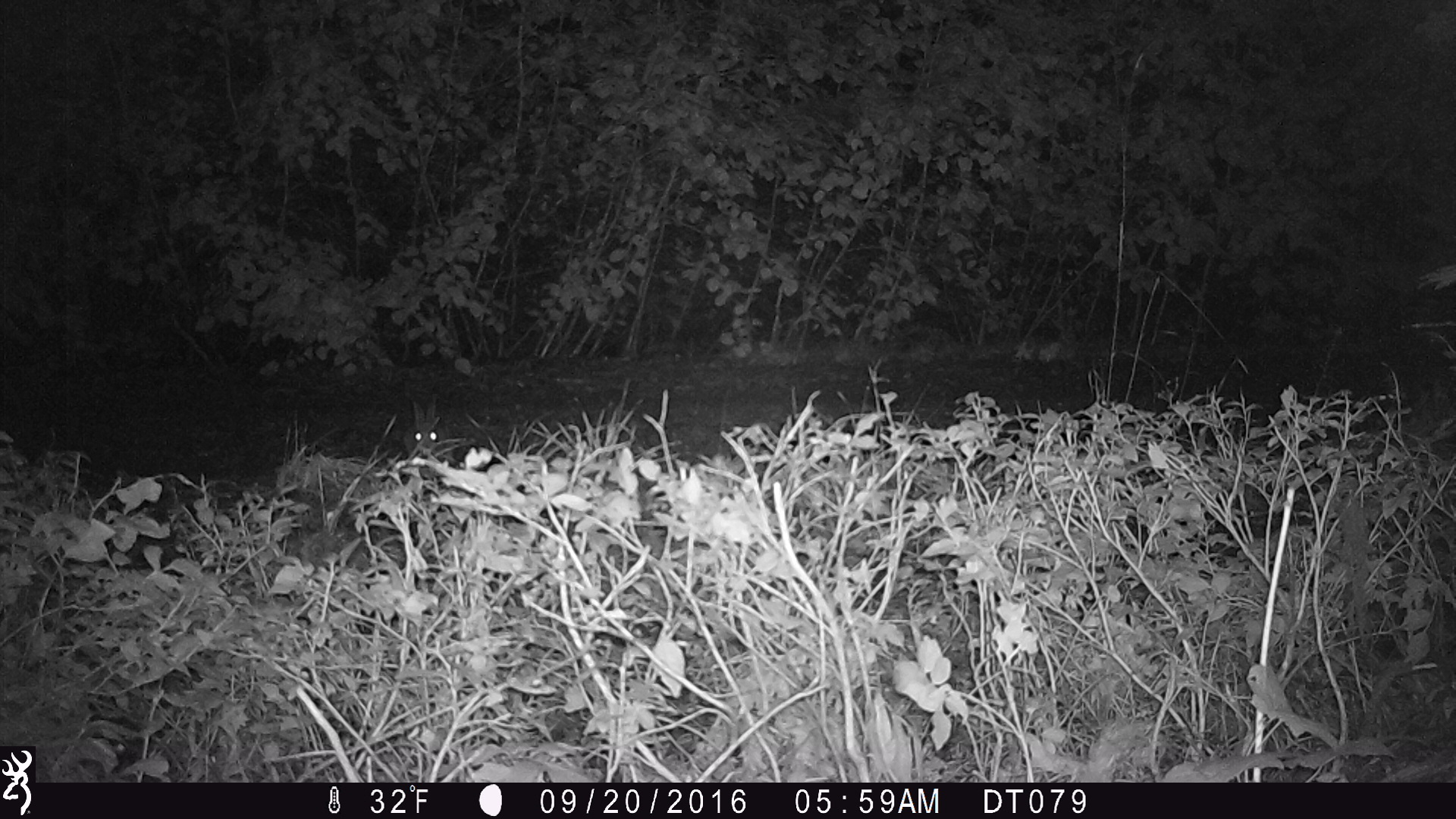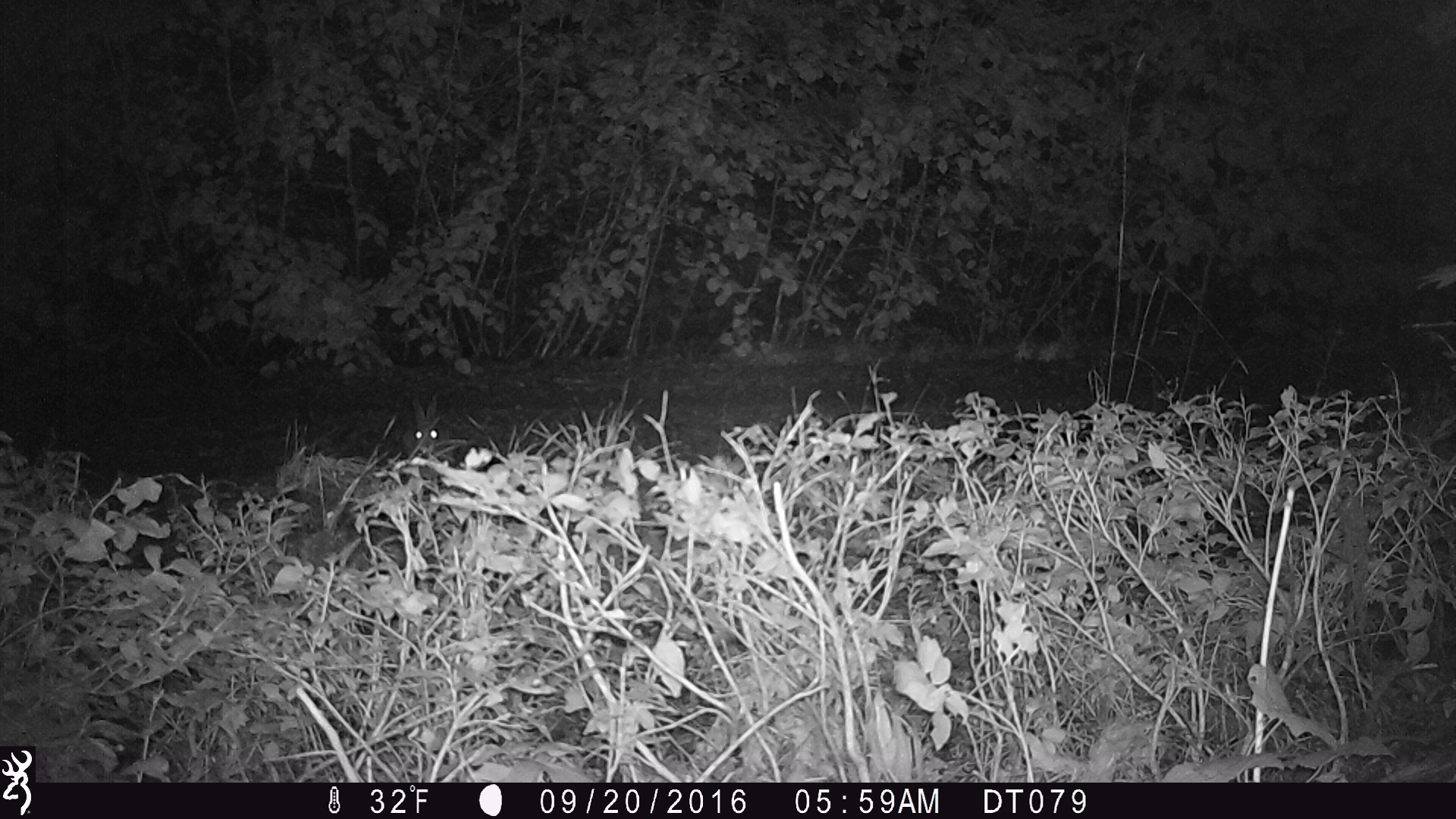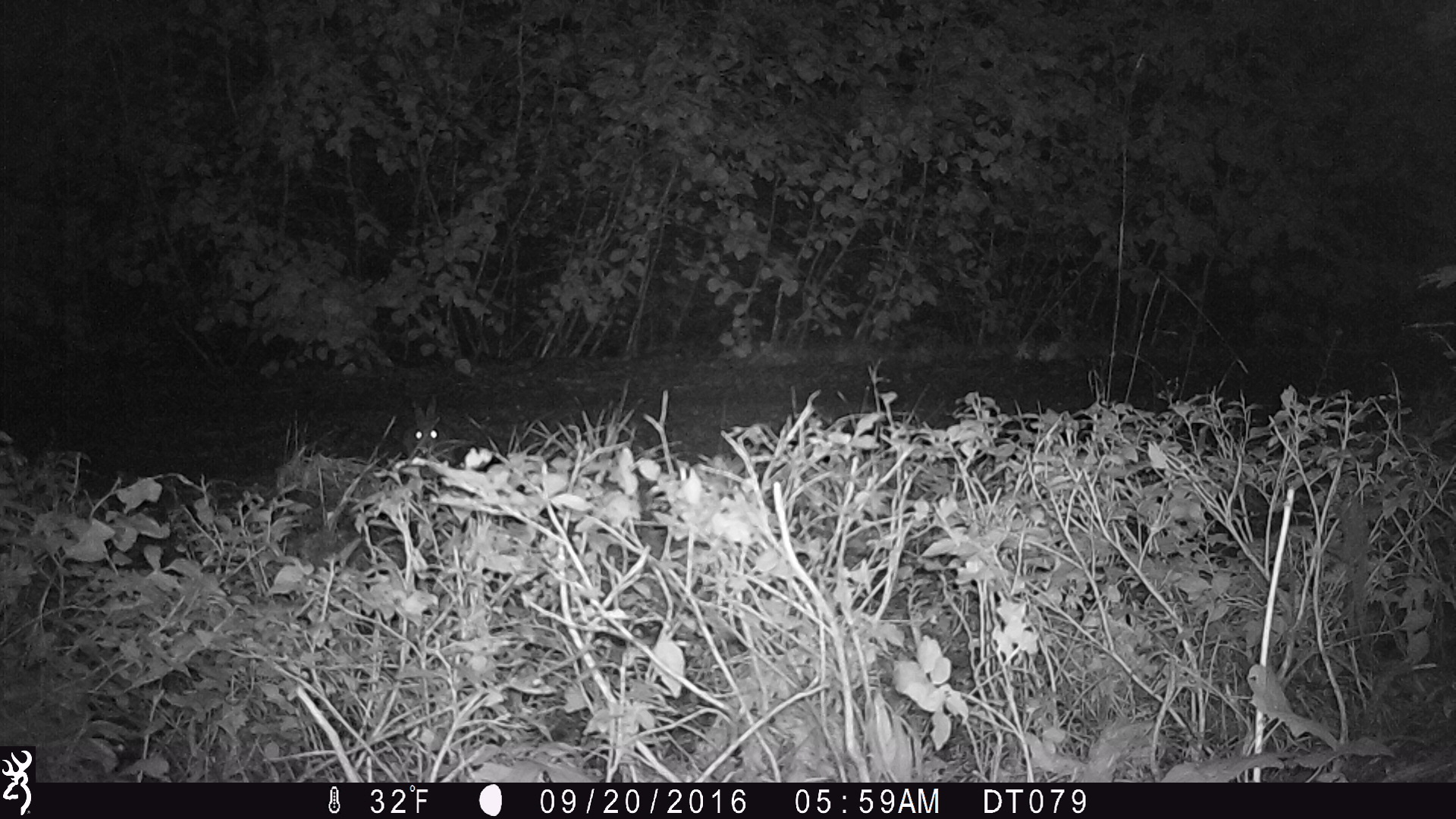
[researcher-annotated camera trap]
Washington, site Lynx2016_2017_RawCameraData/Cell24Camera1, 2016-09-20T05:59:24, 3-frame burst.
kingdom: Animalia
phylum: Chordata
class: Mammalia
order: Lagomorpha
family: Leporidae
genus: Lepus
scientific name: Lepus americanus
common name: snowshoe hare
Lepus americanus (snowshoe hare). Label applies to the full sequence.